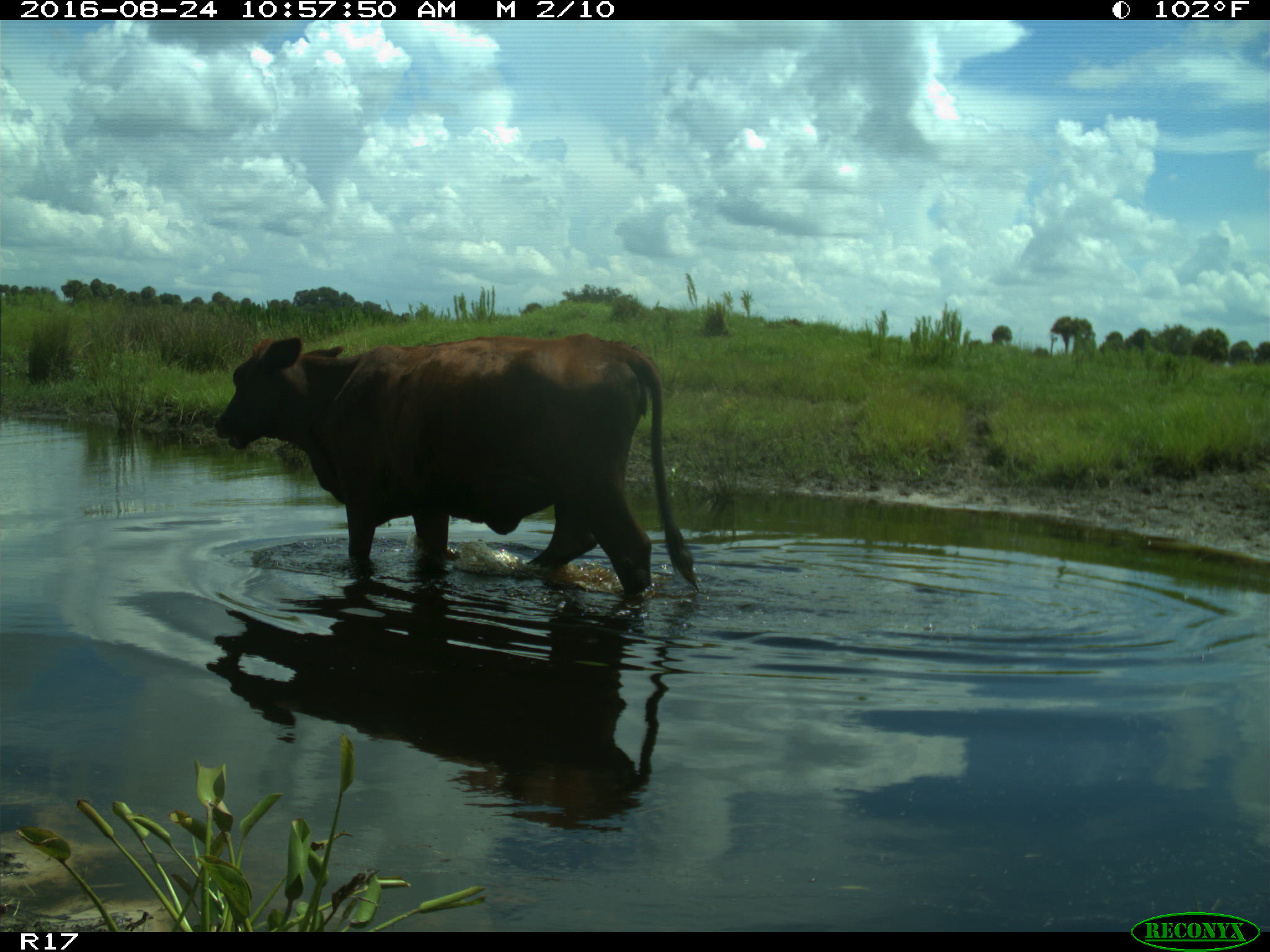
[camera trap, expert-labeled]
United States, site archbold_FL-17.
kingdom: Animalia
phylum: Chordata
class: Mammalia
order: Artiodactyla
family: Bovidae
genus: Bos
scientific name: Bos taurus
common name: domestic cow